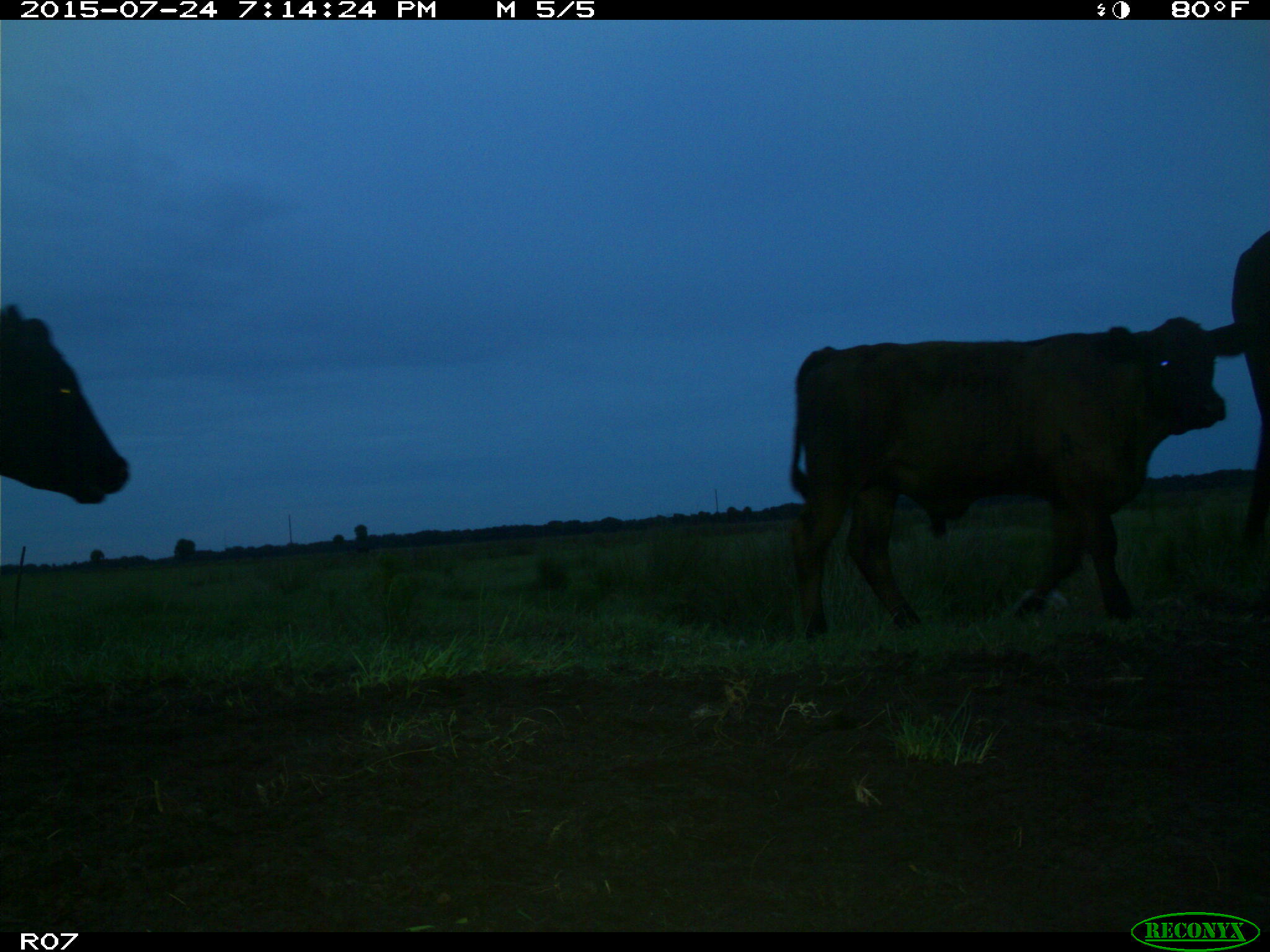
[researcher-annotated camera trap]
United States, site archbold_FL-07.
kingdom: Animalia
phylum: Chordata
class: Mammalia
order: Artiodactyla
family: Bovidae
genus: Bos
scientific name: Bos taurus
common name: domestic cow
Bos taurus (domestic cow).